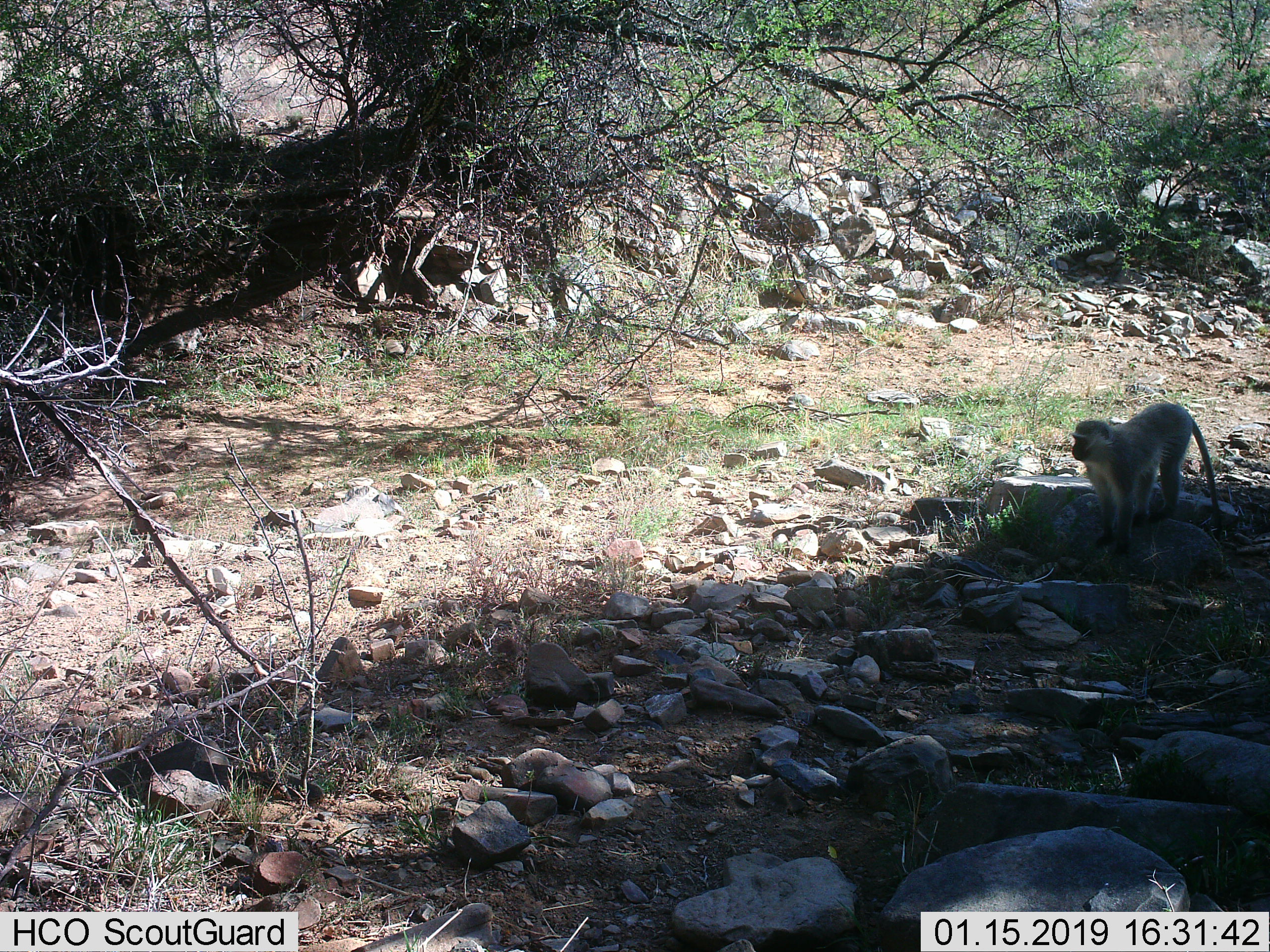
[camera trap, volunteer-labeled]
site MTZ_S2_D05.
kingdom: Animalia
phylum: Chordata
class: Mammalia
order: Primates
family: Cercopithecidae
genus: Chlorocebus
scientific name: Chlorocebus pygerythrus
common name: vervet monkey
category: monkeyvervet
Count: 1.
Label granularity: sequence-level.